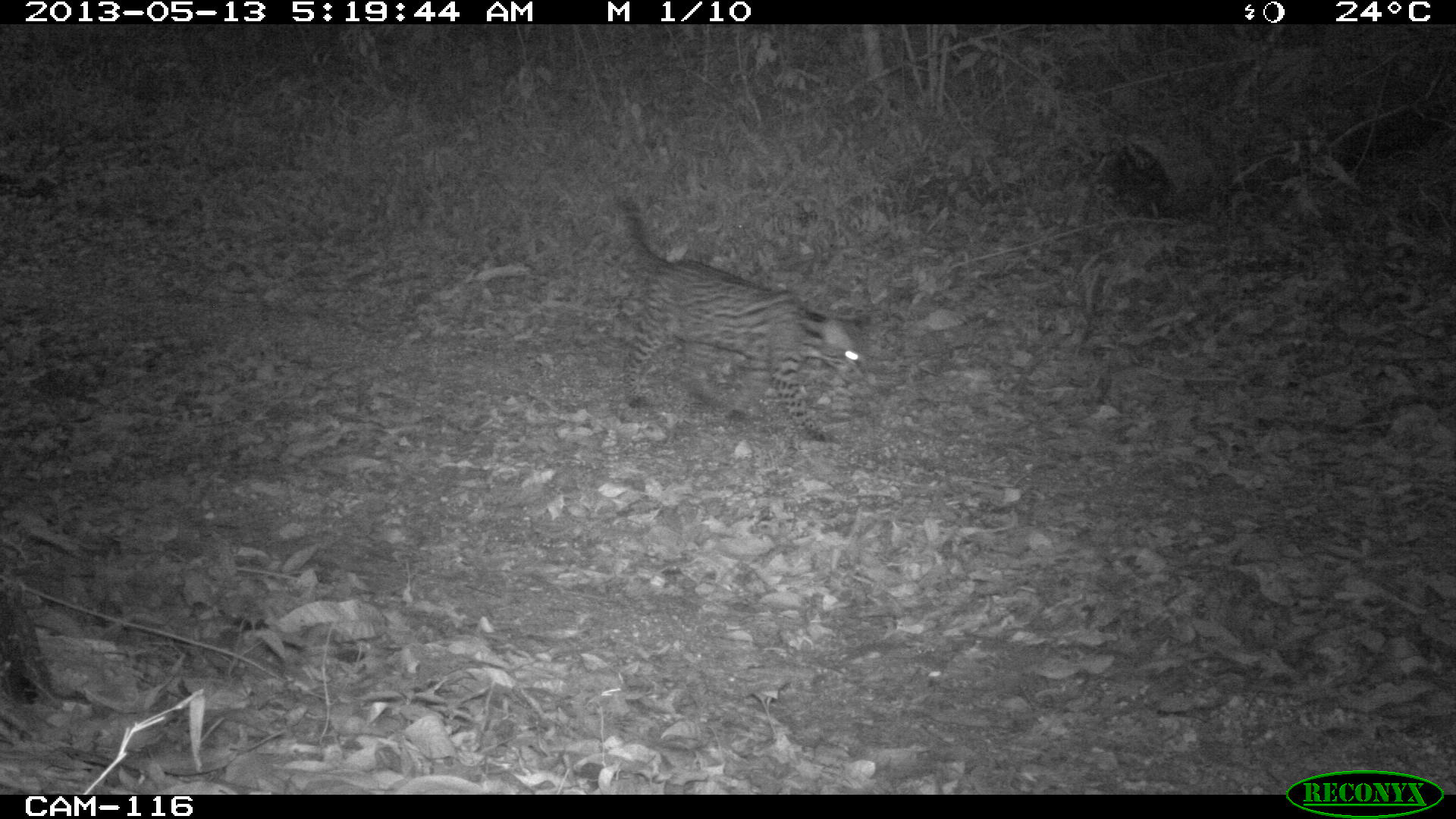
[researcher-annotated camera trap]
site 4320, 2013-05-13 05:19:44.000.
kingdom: Animalia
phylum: Chordata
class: Mammalia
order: Carnivora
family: Felidae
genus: Leopardus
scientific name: Leopardus pardalis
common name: ocelot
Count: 1.